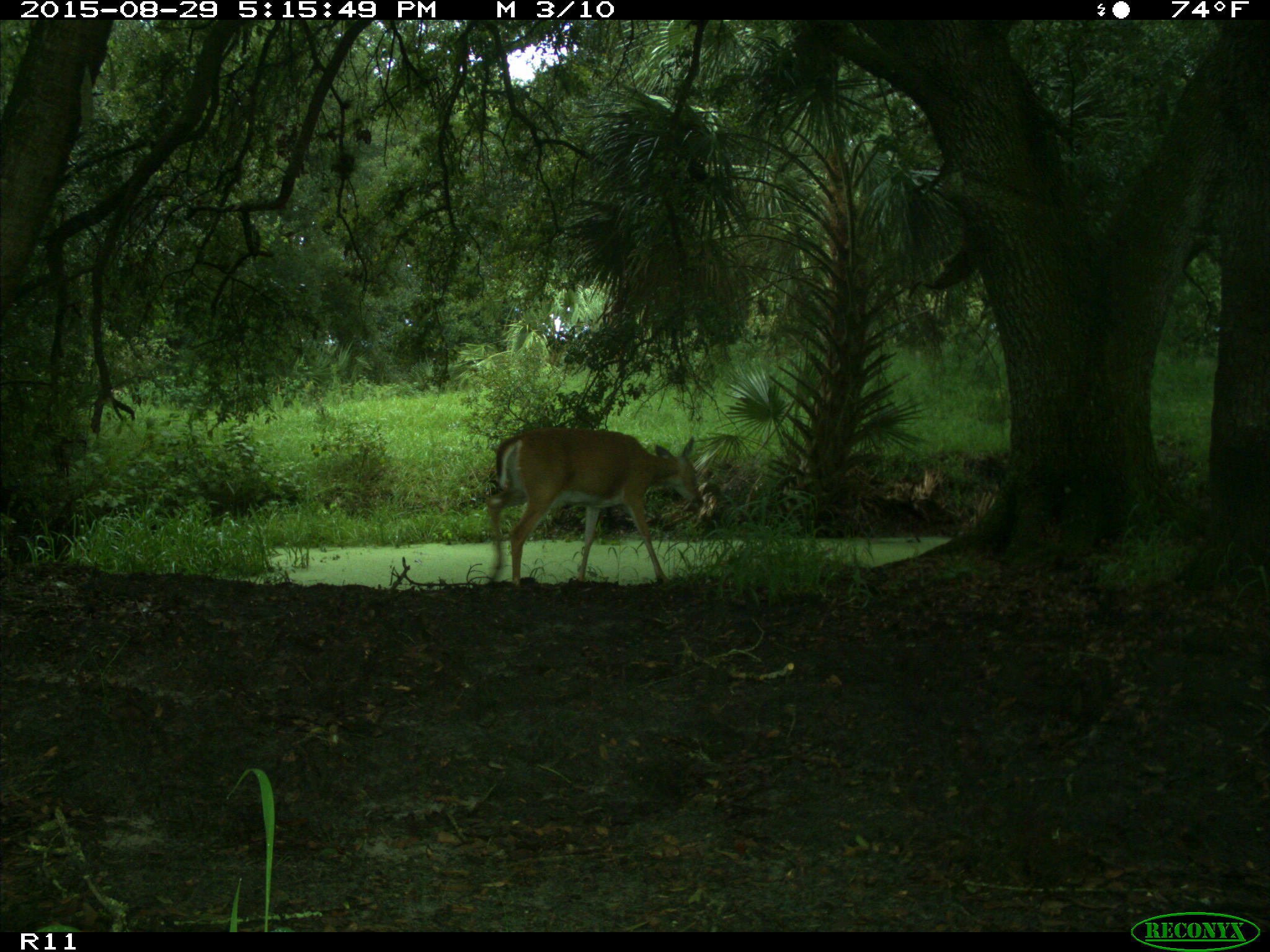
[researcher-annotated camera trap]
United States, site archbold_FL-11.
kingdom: Animalia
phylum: Chordata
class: Mammalia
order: Artiodactyla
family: Cervidae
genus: Odocoileus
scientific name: Odocoileus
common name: deer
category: unidentified deer